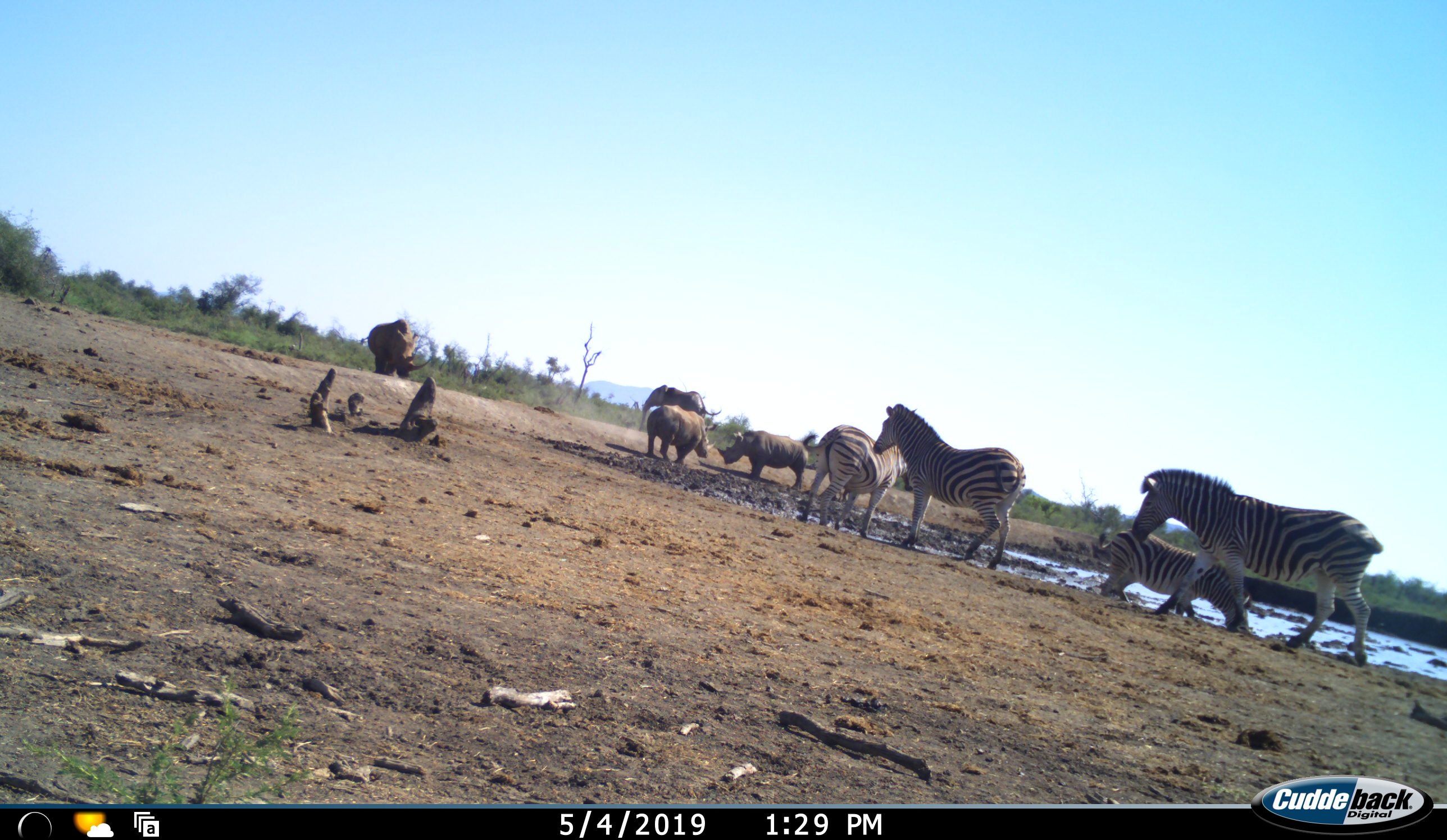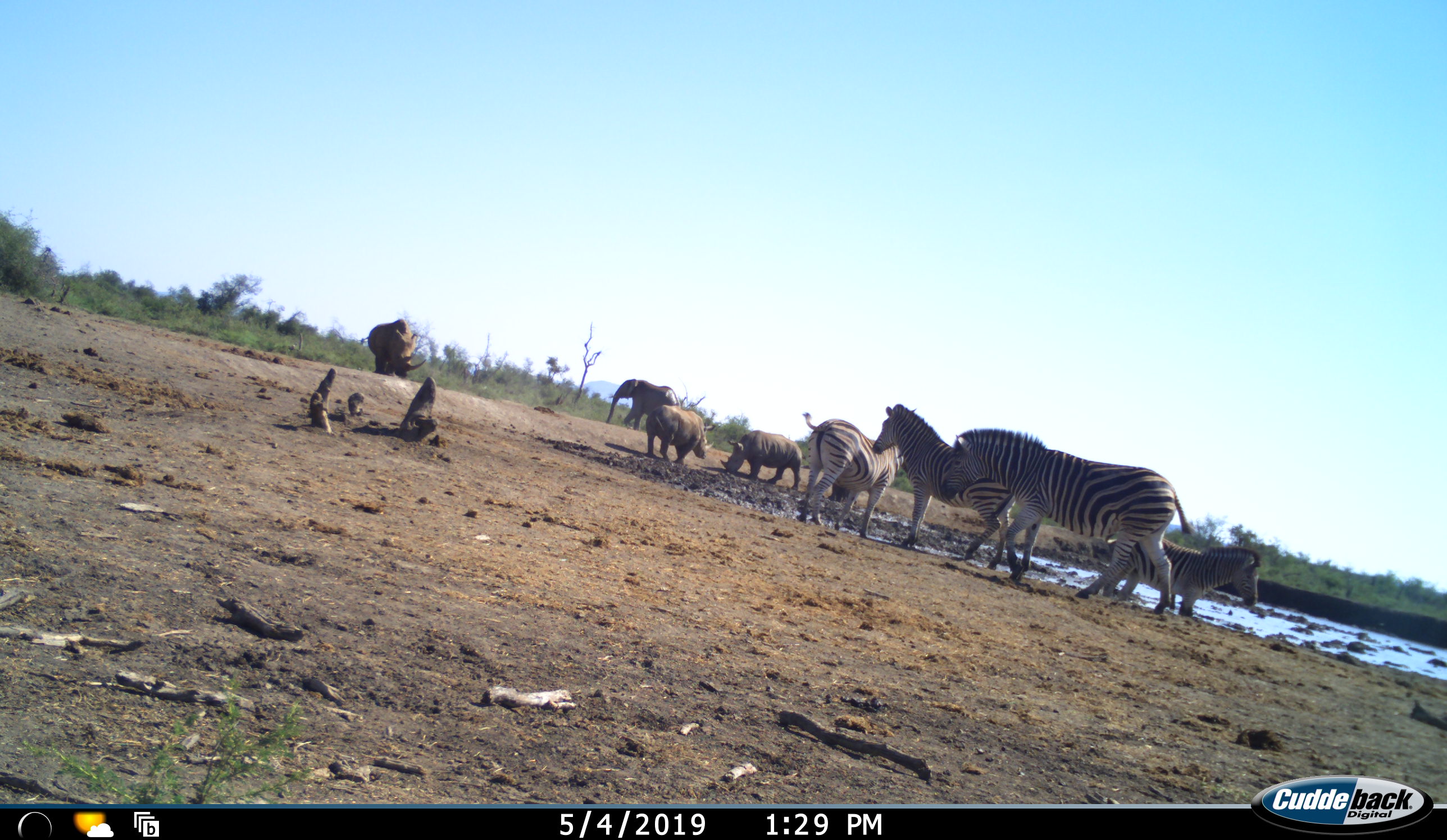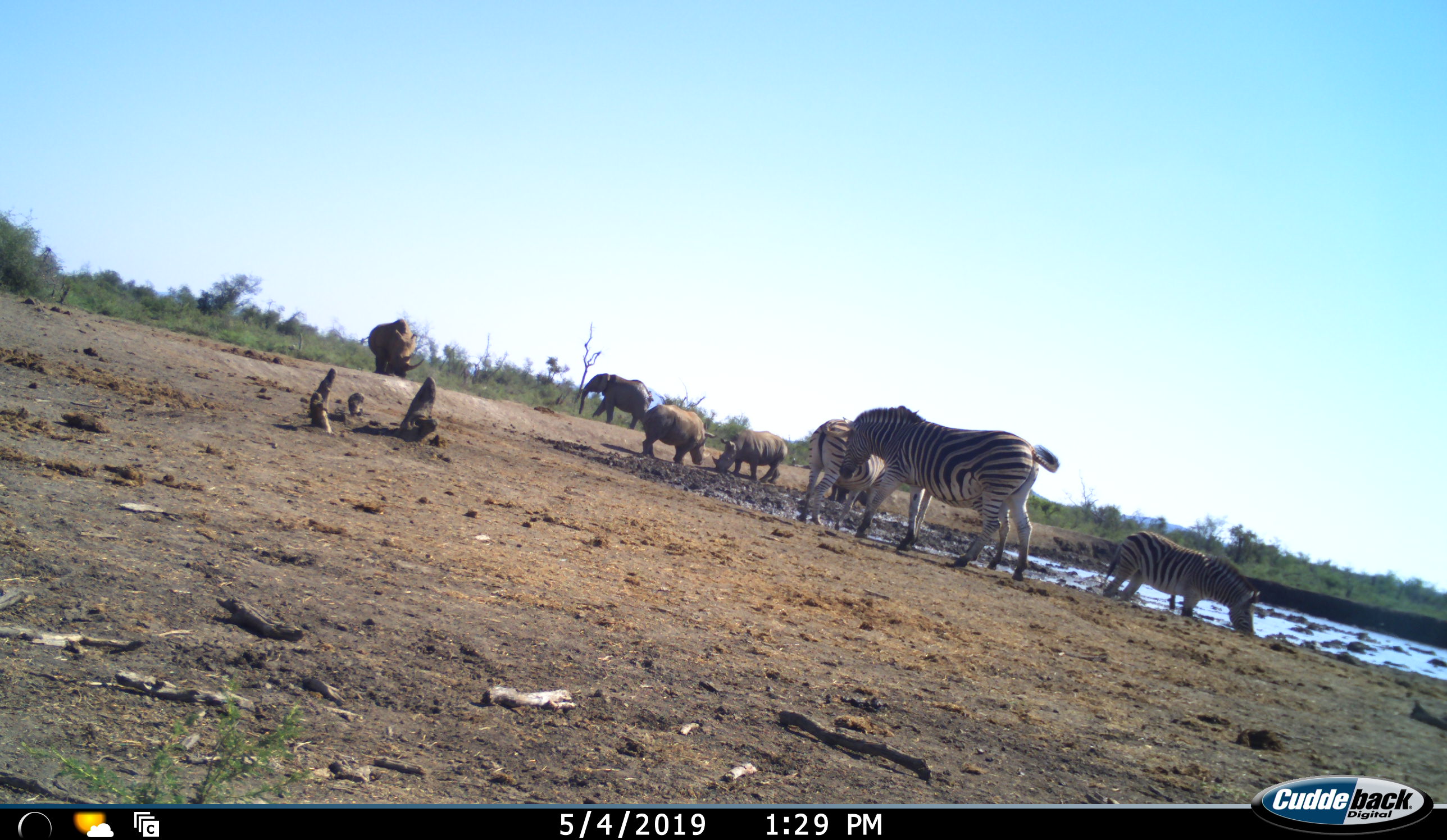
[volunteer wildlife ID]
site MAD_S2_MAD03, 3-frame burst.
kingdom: Animalia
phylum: Chordata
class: Mammalia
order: Proboscidea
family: Elephantidae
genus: Loxodonta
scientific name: Loxodonta africana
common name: african bush elephant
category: elephant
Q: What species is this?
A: Elephant (african bush elephant) (Loxodonta africana).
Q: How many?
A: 1.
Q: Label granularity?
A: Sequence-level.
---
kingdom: Animalia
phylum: Chordata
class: Mammalia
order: Perissodactyla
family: Rhinocerotidae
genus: Ceratotherium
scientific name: Ceratotherium simum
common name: white rhinoceros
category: rhinoceroswhite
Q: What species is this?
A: Rhinoceroswhite (white rhinoceros) (Ceratotherium simum).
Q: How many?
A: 3.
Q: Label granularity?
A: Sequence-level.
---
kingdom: Animalia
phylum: Chordata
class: Mammalia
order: Perissodactyla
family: Equidae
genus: Equus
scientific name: Equus quagga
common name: plains zebra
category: zebraplains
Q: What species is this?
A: Zebraplains (plains zebra) (Equus quagga).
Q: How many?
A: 4.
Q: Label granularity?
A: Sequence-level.